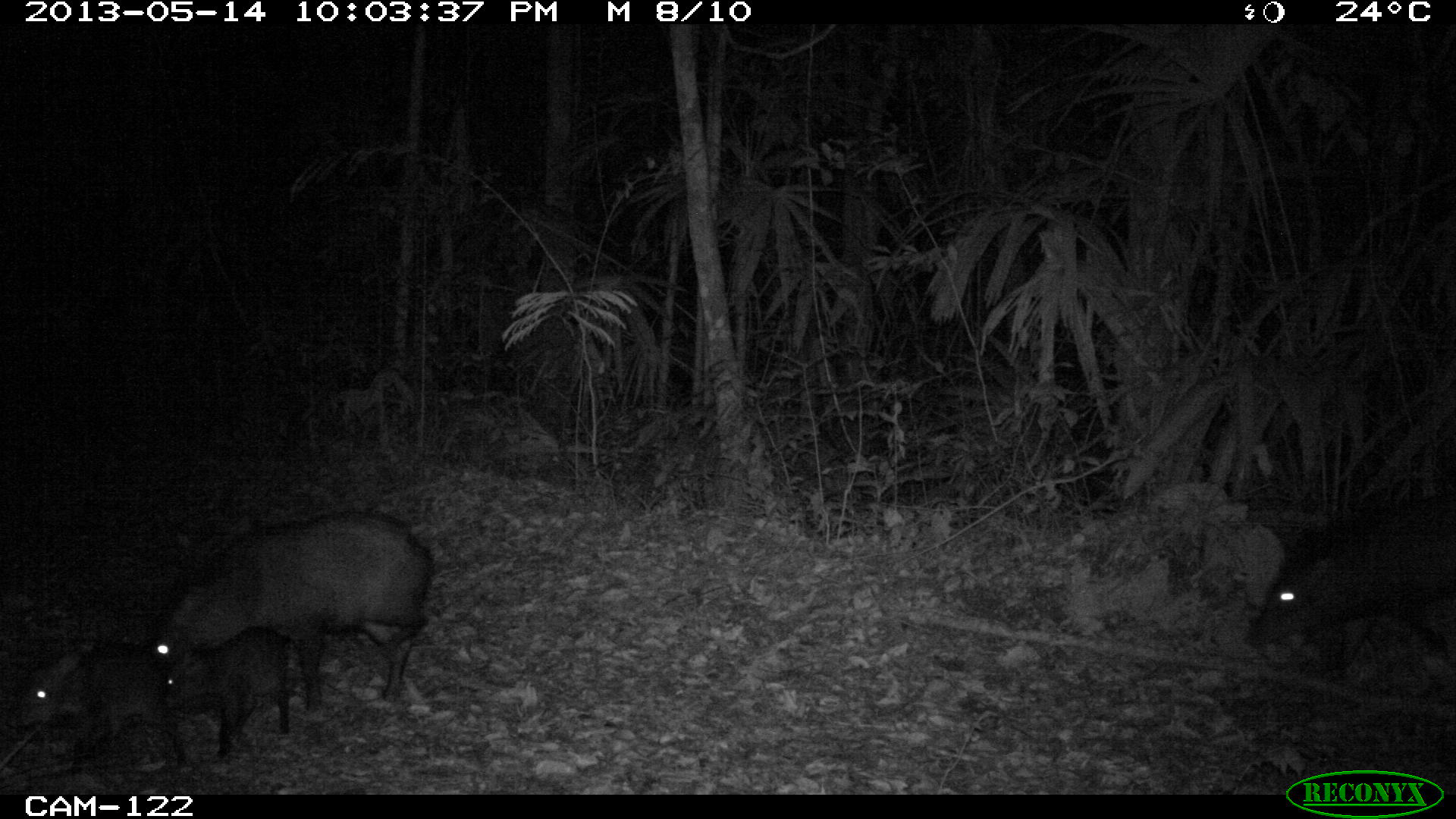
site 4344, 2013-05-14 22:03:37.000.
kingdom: Animalia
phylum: Chordata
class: Mammalia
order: Artiodactyla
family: Tayassuidae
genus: Pecari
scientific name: Pecari tajacu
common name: collared peccary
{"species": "Pecari tajacu (collared peccary)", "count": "9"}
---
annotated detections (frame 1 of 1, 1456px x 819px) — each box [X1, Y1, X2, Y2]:
pecari tajacu: [152, 506, 433, 723]; [1244, 495, 1456, 675]; [162, 623, 293, 759]; [11, 638, 154, 756]